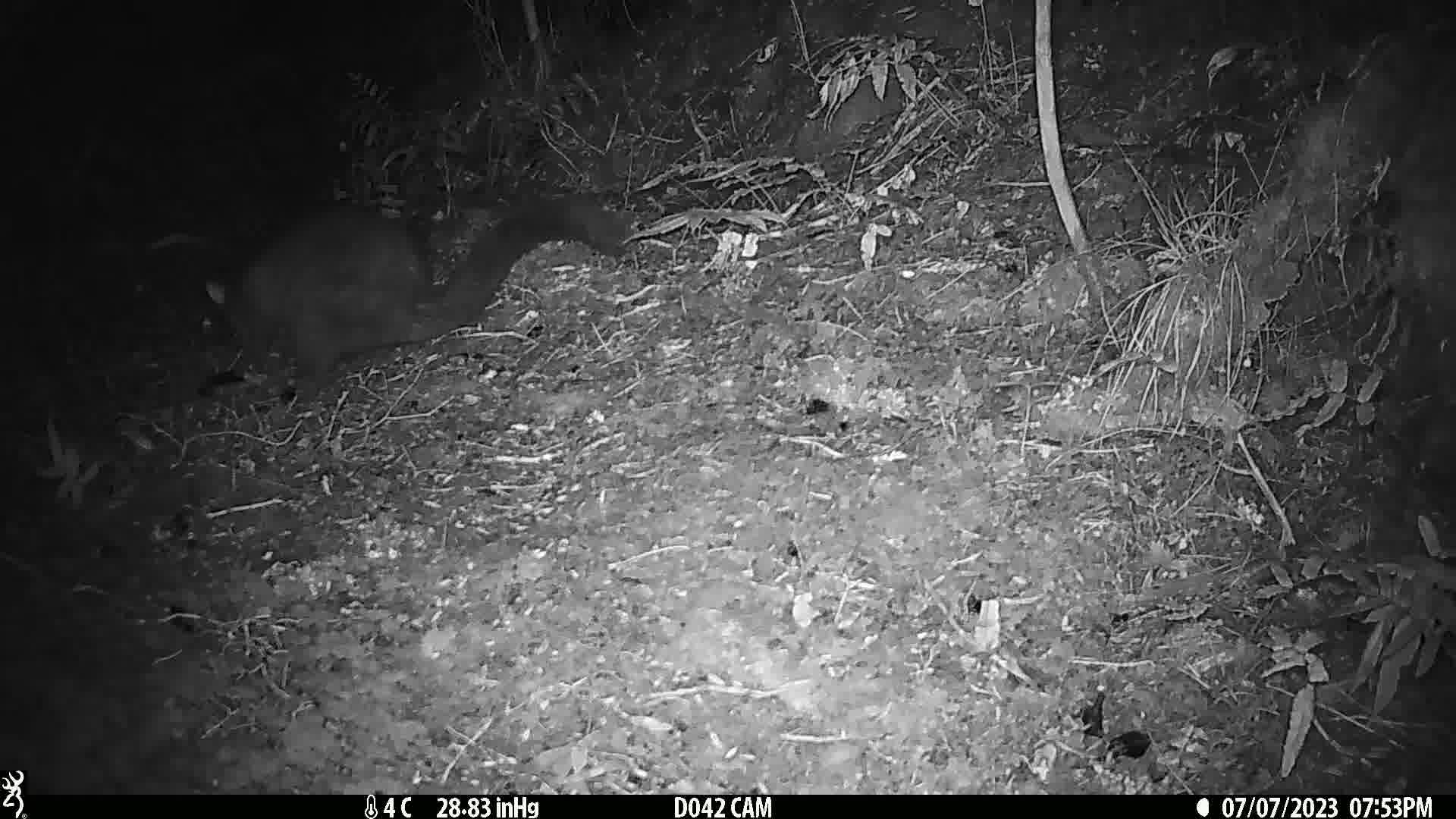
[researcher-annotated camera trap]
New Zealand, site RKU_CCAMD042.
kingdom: Animalia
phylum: Chordata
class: Mammalia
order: Diprotodontia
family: Phalangeridae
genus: Trichosurus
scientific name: Trichosurus vulpecula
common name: common brushtail possum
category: possum